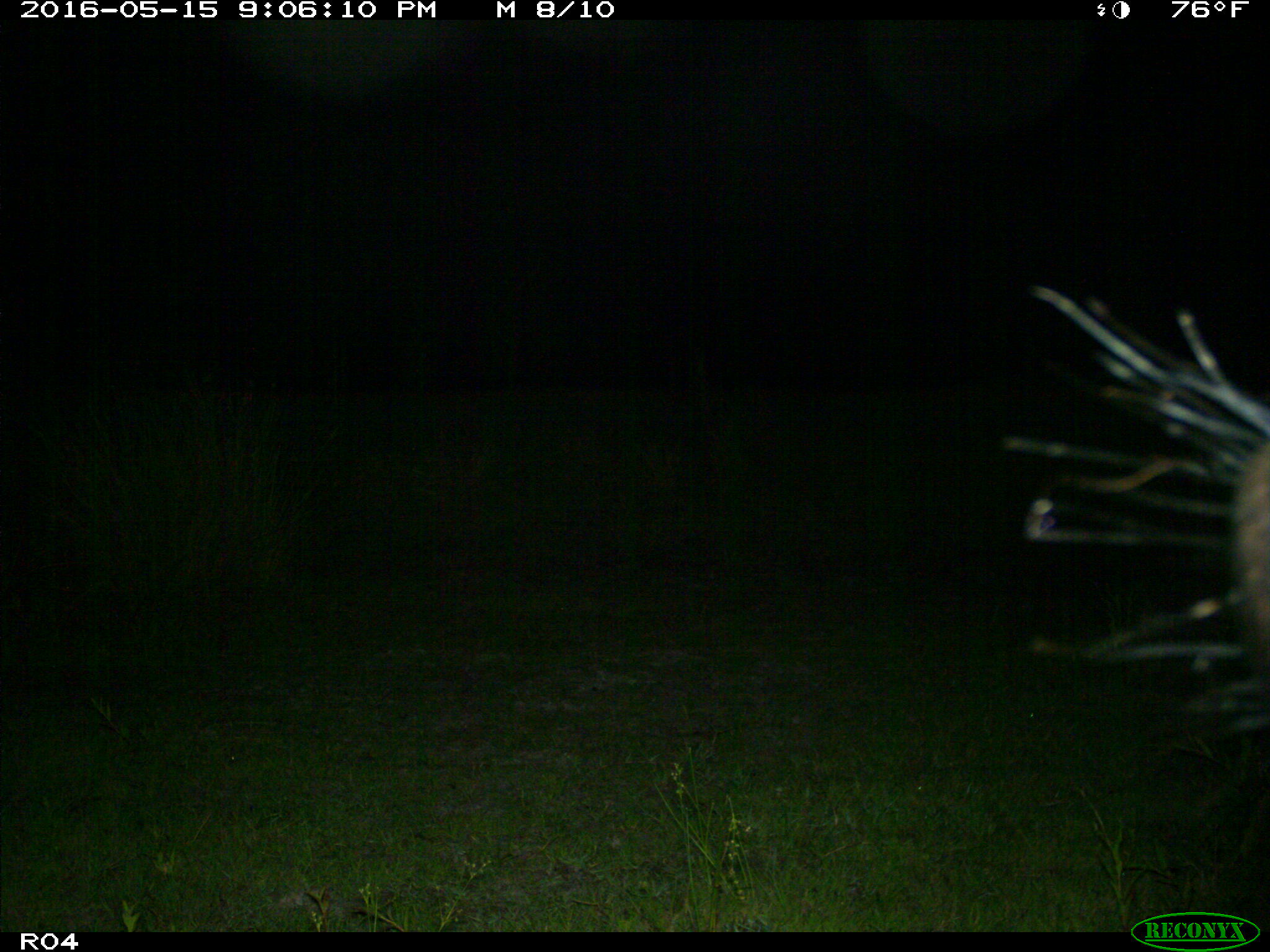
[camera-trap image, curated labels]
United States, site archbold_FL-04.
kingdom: Animalia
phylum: Chordata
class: Mammalia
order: Artiodactyla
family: Bovidae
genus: Bos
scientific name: Bos taurus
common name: domestic cow